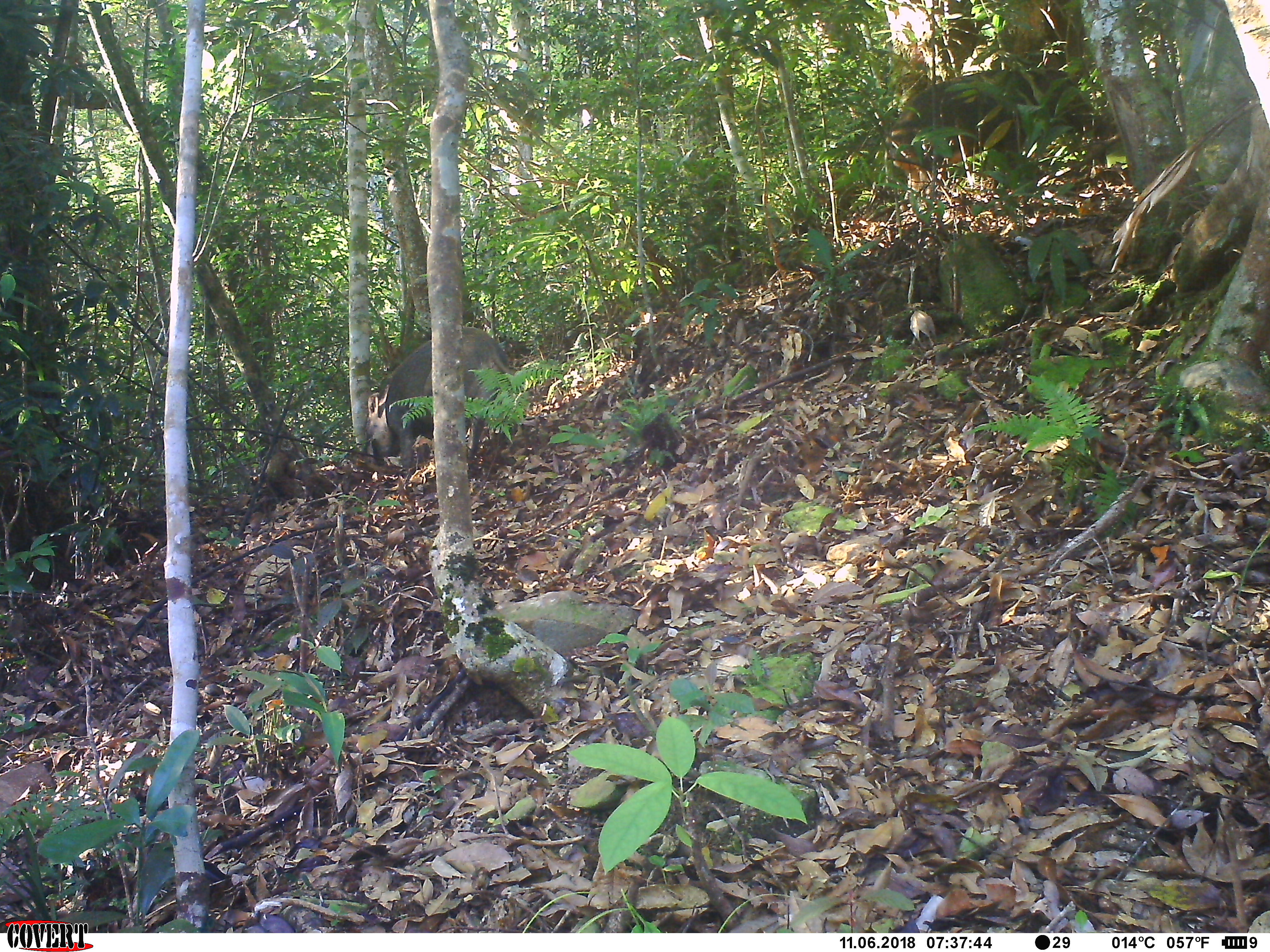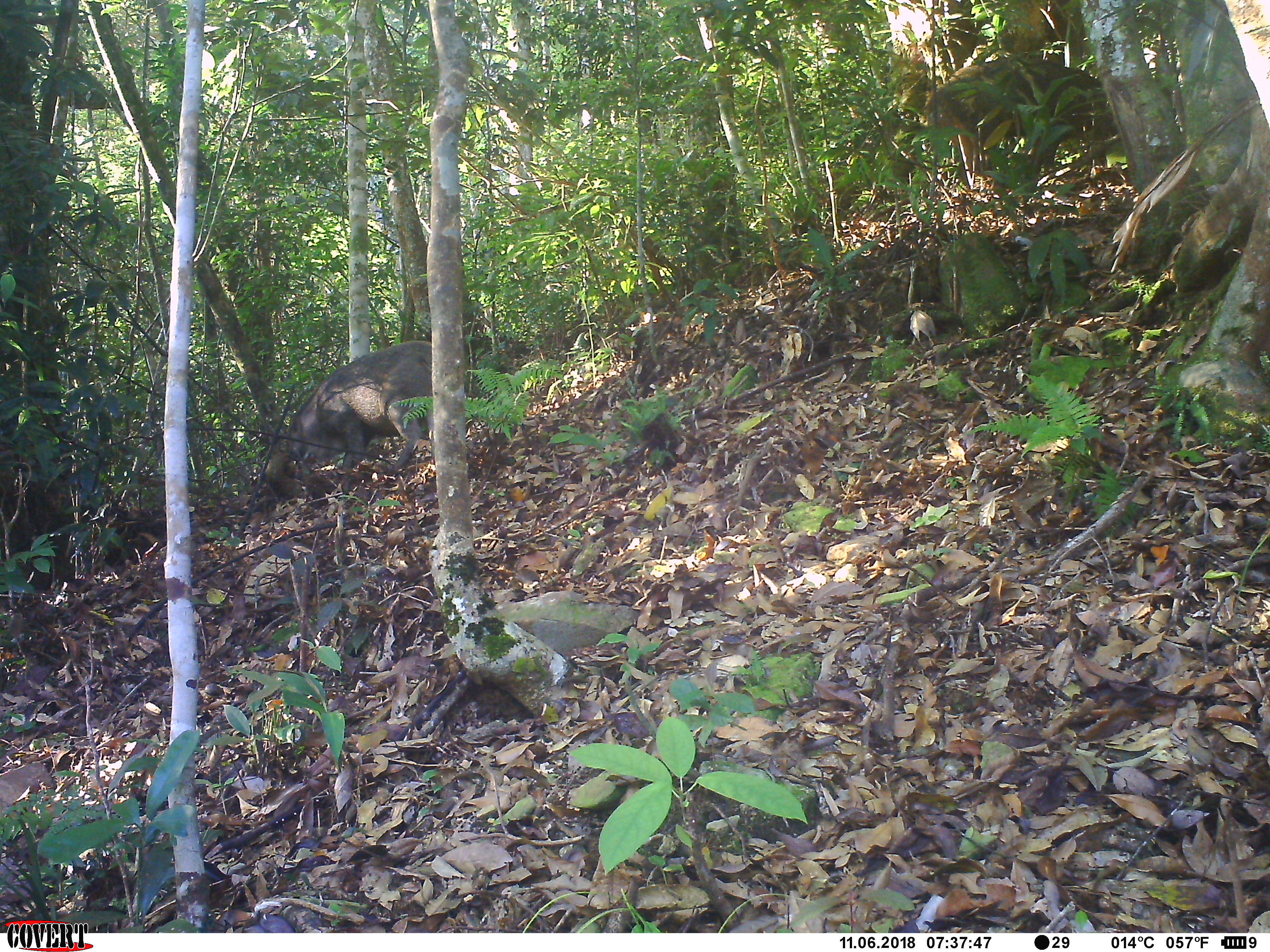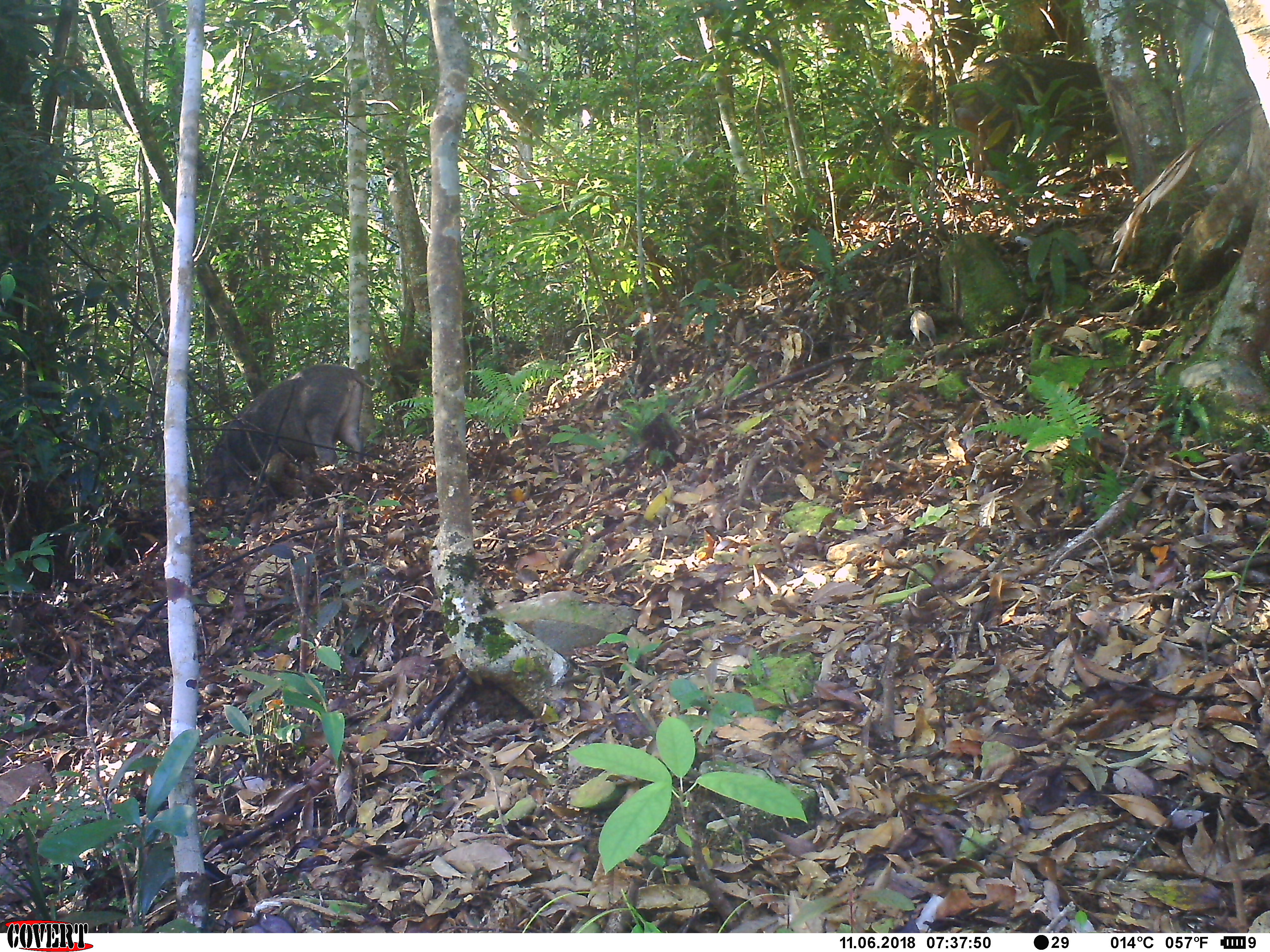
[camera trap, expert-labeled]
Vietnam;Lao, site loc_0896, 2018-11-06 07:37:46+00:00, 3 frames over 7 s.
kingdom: Animalia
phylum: Chordata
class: Mammalia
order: Artiodactyla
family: Suidae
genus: Sus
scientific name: Sus scrofa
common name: eurasian wild pig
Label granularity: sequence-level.